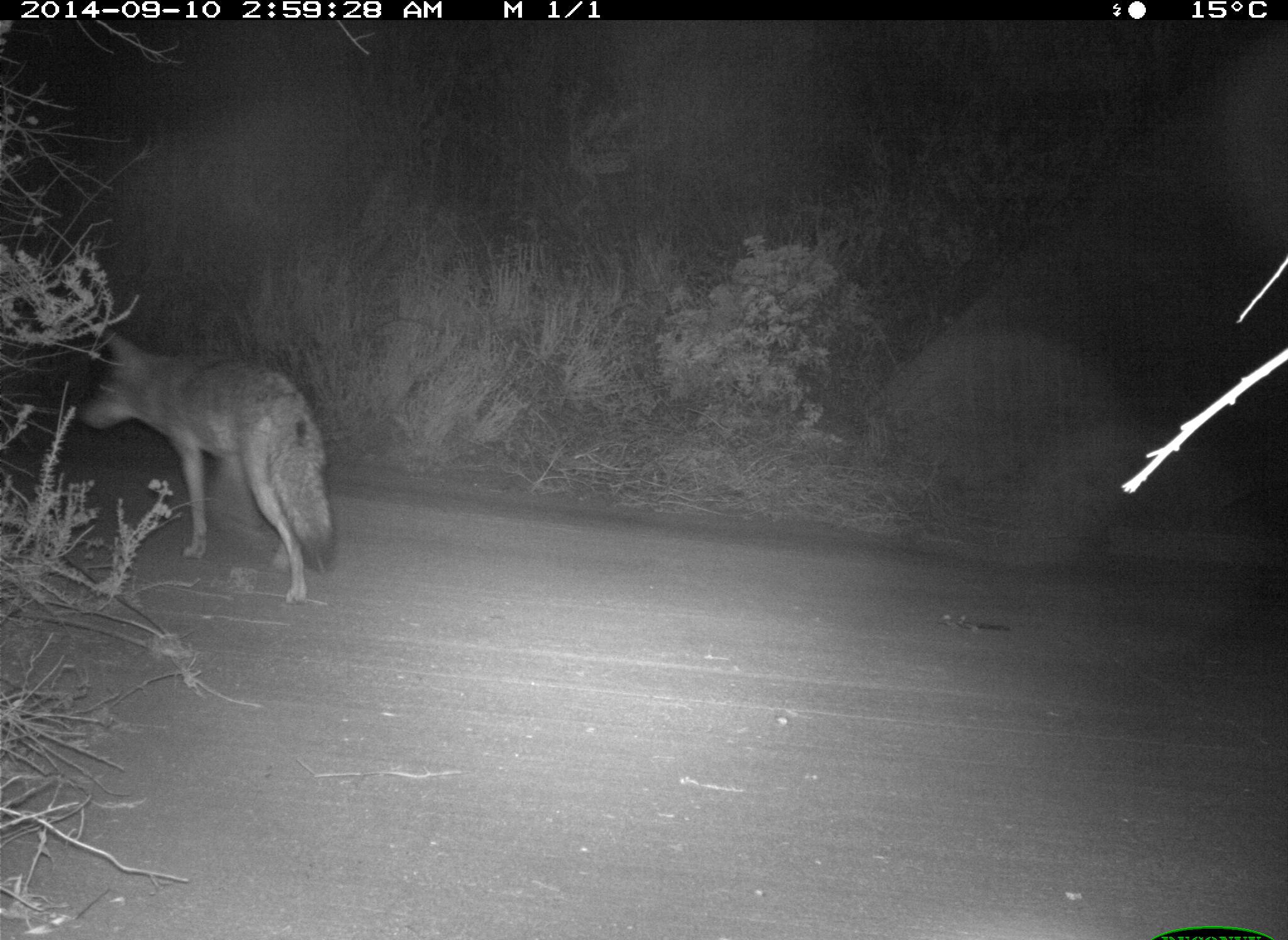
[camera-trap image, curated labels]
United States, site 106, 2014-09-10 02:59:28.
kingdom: Animalia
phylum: Chordata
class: Mammalia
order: Carnivora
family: Canidae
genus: Canis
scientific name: Canis latrans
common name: coyote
Coyote (Canis latrans).